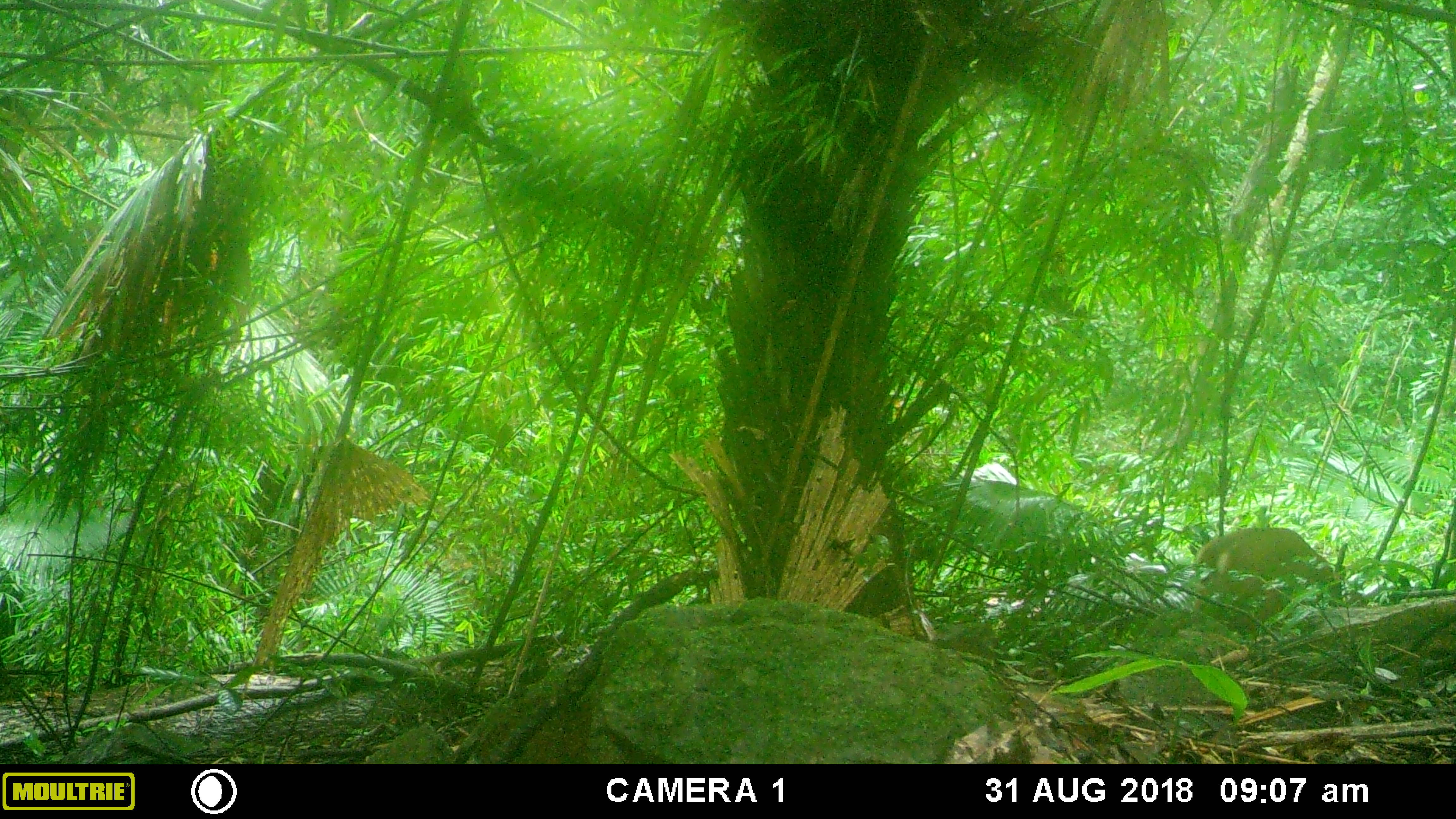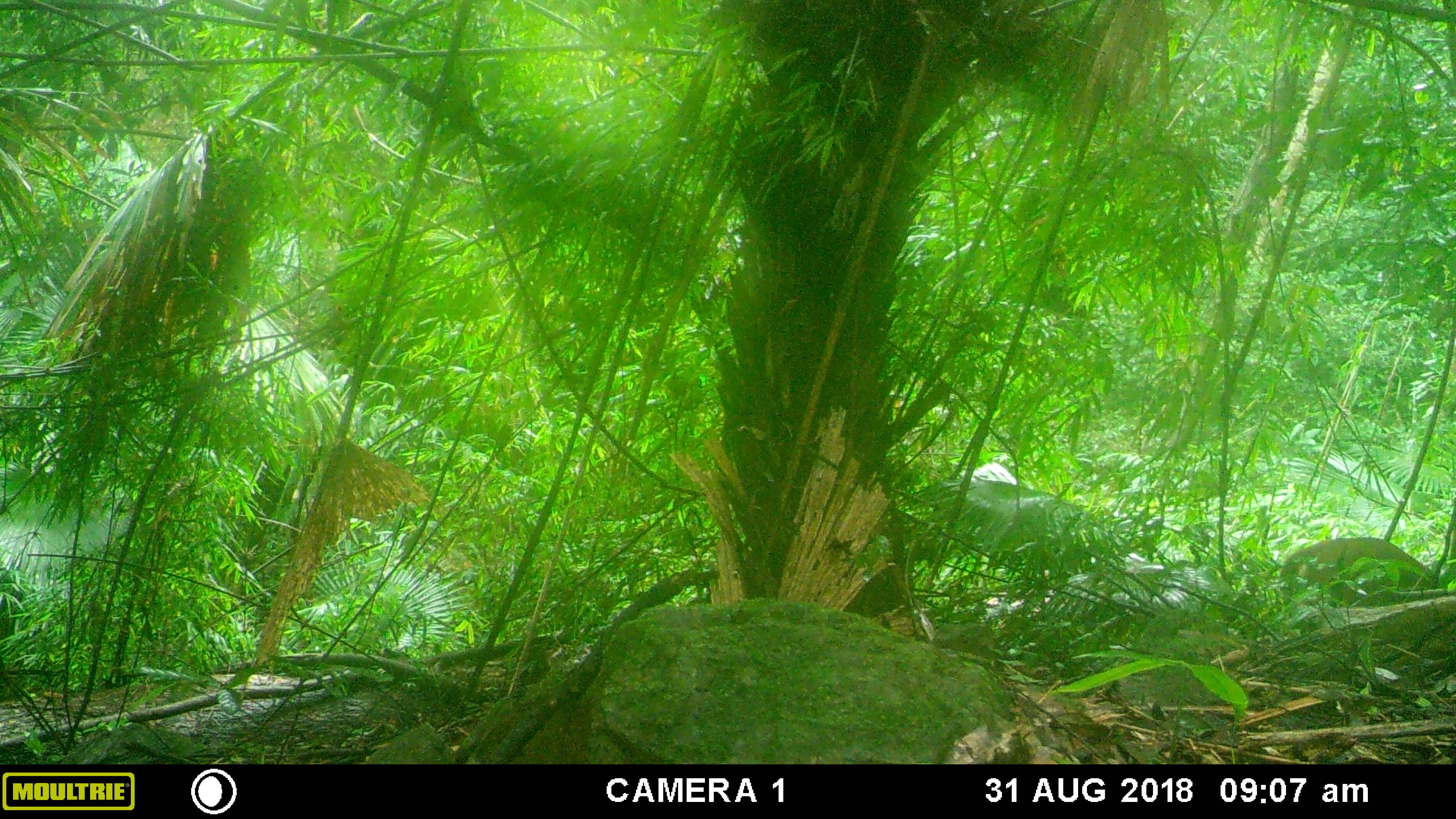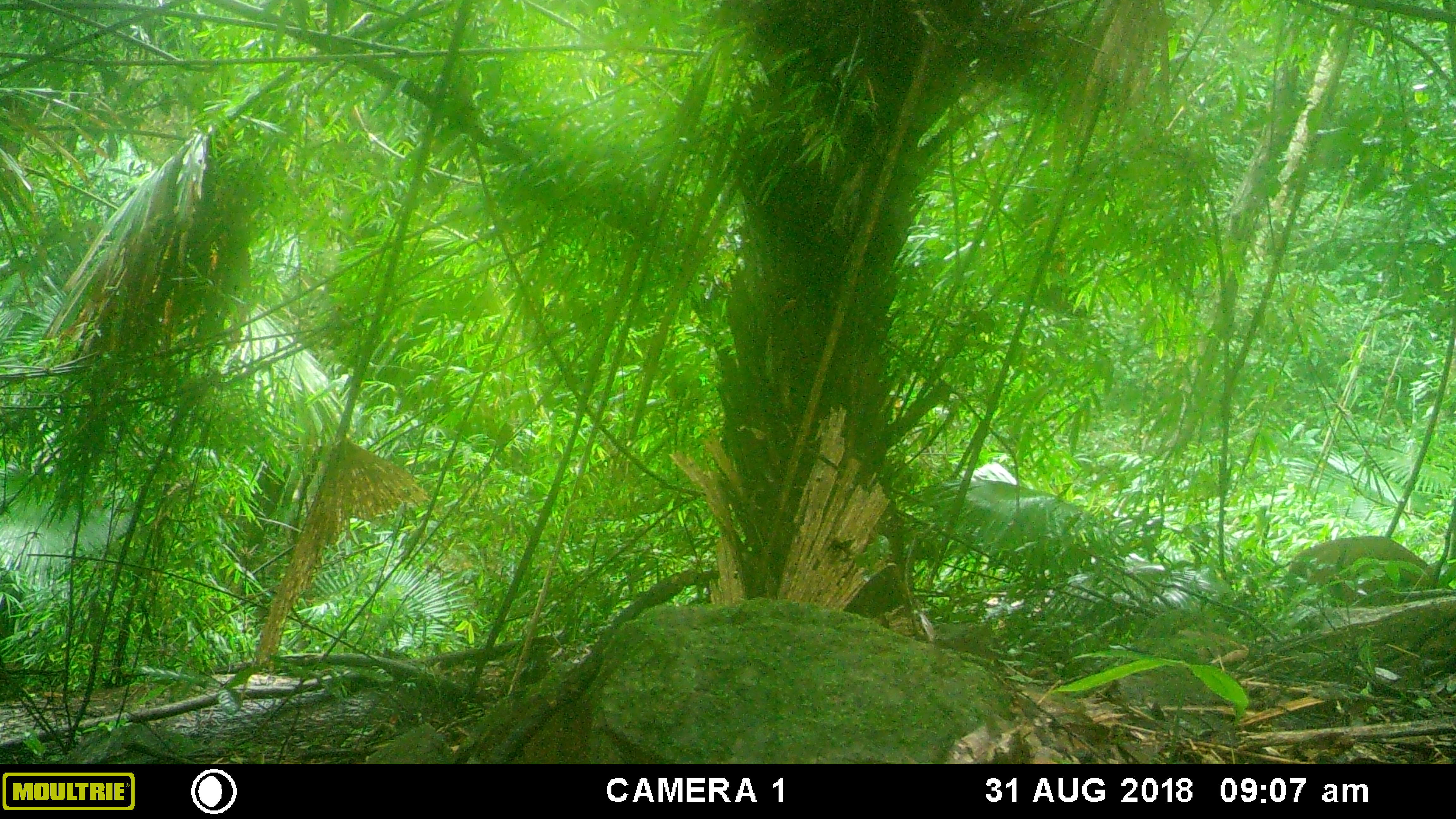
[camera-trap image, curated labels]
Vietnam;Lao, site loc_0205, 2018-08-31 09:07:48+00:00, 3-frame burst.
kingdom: Animalia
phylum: Chordata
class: Mammalia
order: Artiodactyla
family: Cervidae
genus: Muntiacus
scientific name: Muntiacus vuquangensis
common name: large-antlered muntjac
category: large antlered muntjac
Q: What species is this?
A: Large antlered muntjac (large-antlered muntjac) (Muntiacus vuquangensis).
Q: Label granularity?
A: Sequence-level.